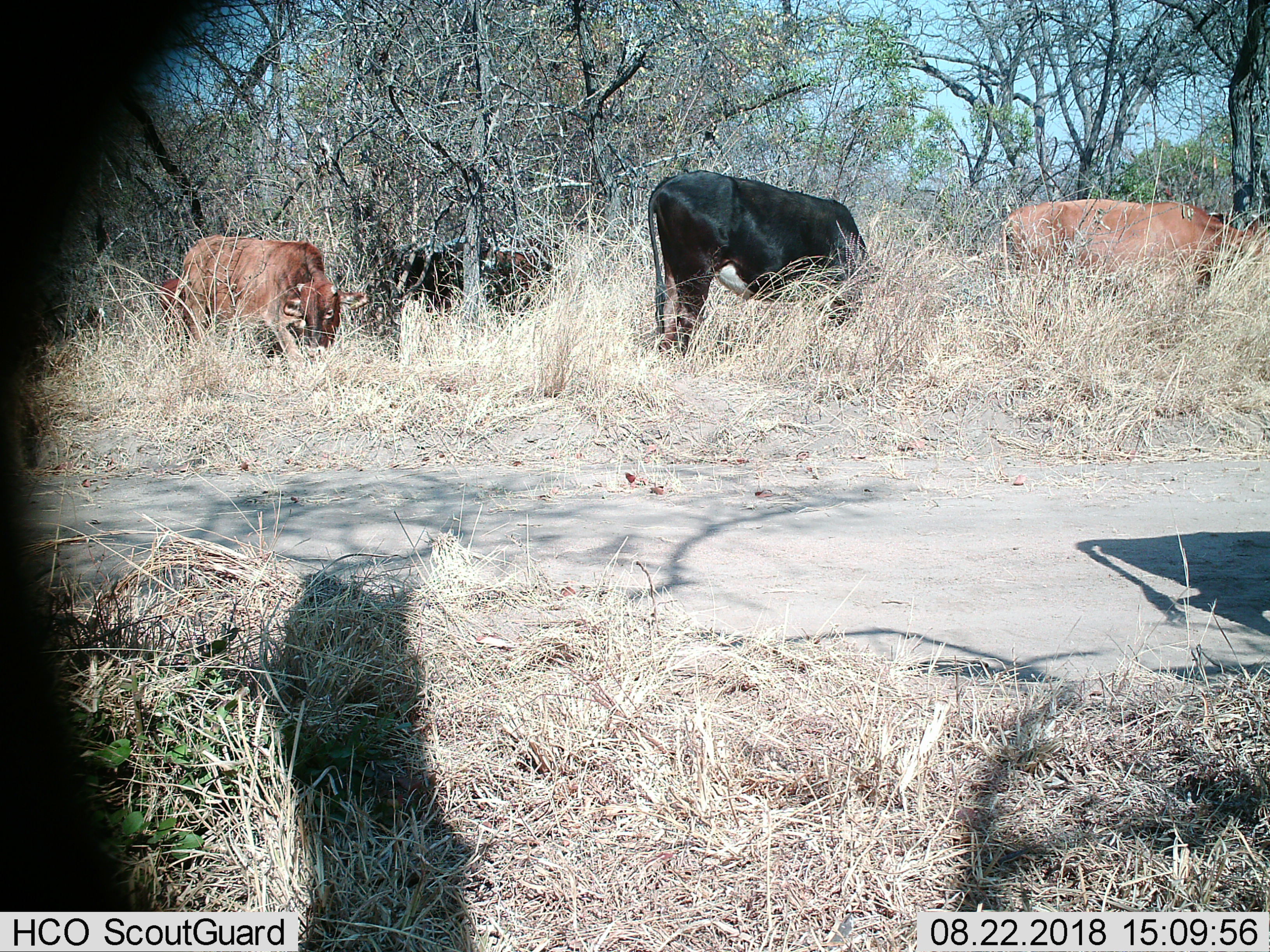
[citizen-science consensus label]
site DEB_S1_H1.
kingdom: Animalia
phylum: Chordata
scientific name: Vertebrata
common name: domestic animal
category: domesticanimal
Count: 4.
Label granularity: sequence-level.